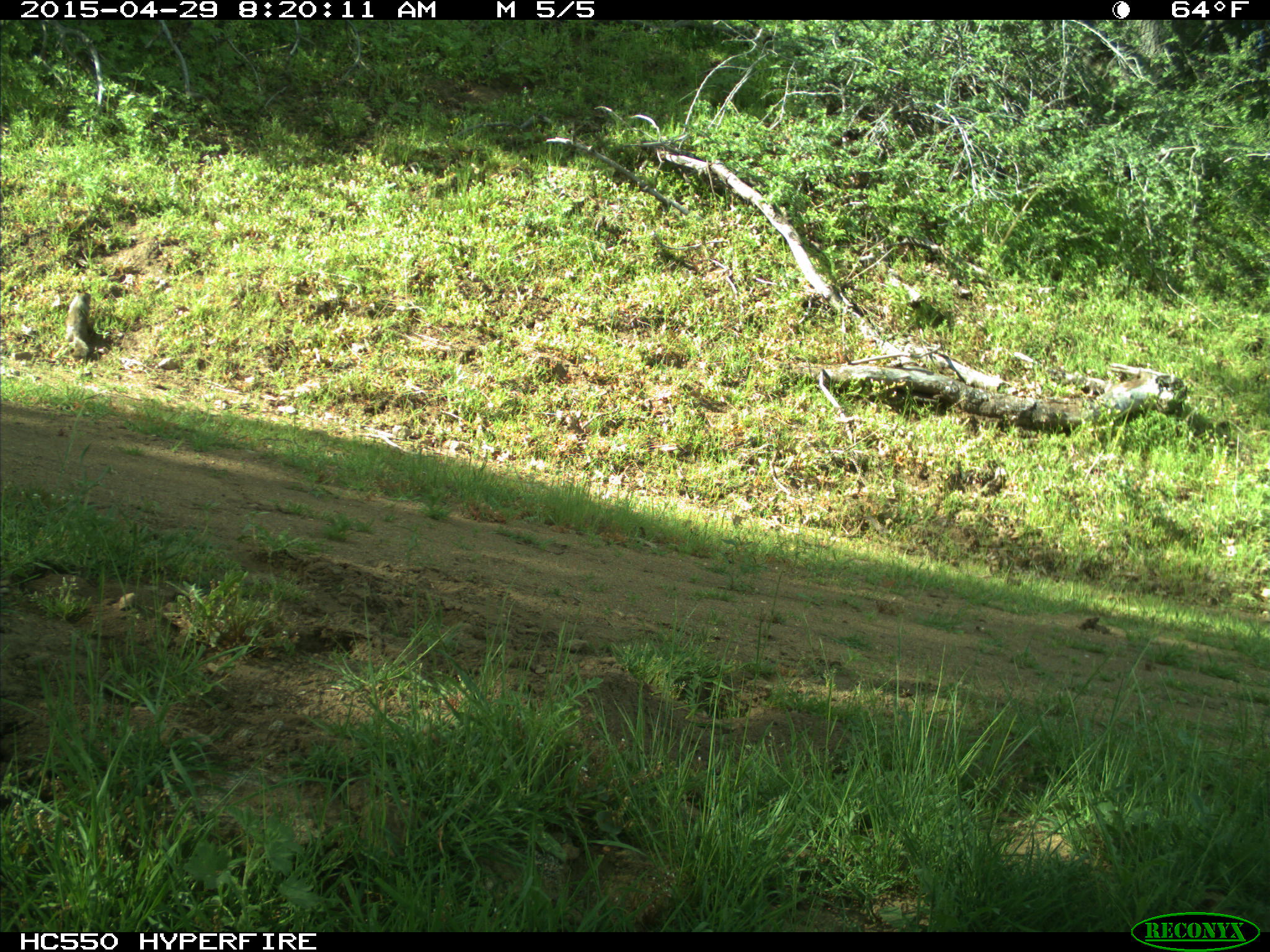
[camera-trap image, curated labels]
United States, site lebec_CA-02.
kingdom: Animalia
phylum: Chordata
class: Mammalia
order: Rodentia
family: Sciuridae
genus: Otospermophilus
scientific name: Otospermophilus beecheyi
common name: california ground squirrel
Otospermophilus beecheyi (california ground squirrel).